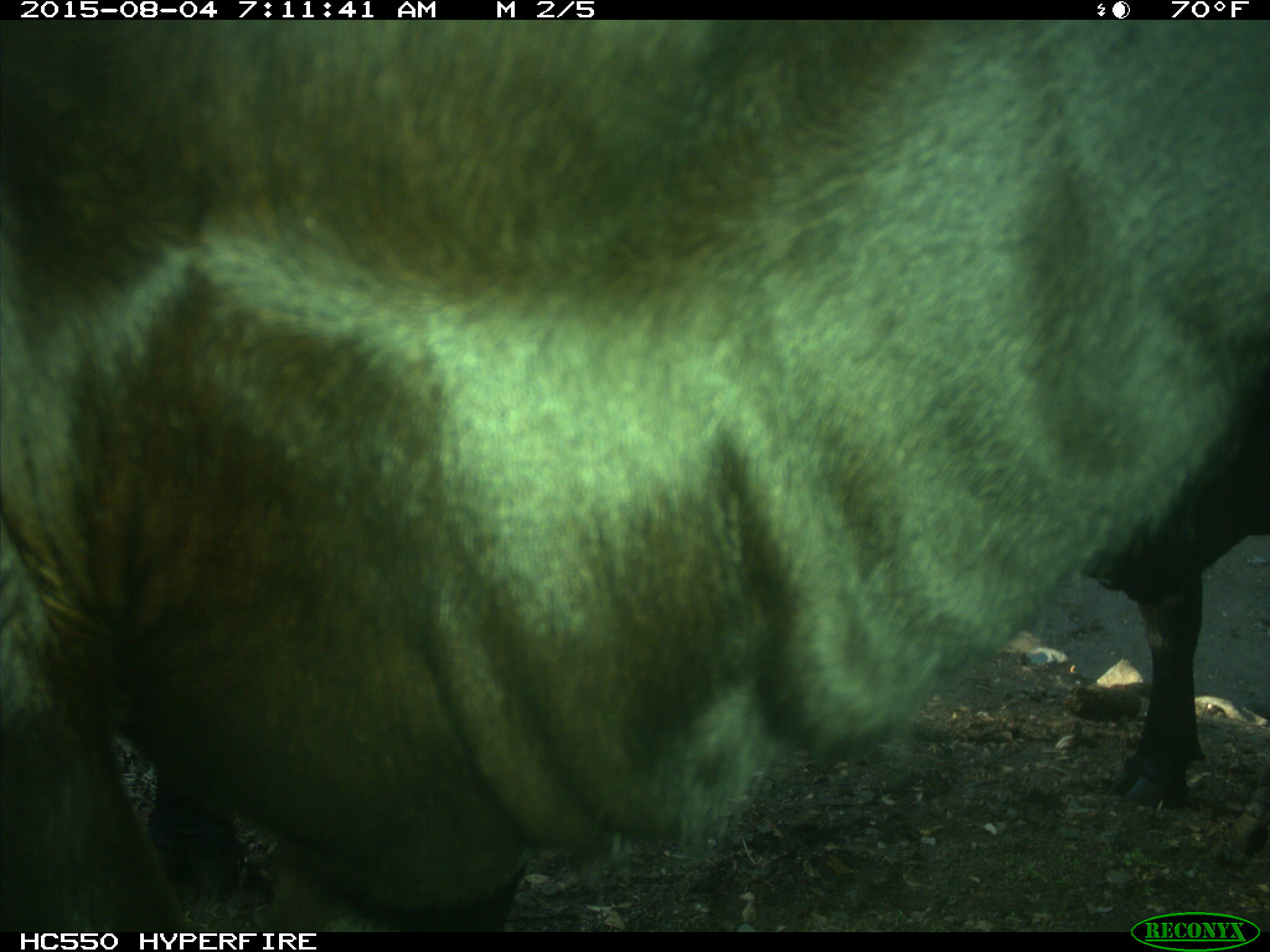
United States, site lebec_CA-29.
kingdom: Animalia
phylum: Chordata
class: Mammalia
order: Artiodactyla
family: Bovidae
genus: Bos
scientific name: Bos taurus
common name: domestic cow